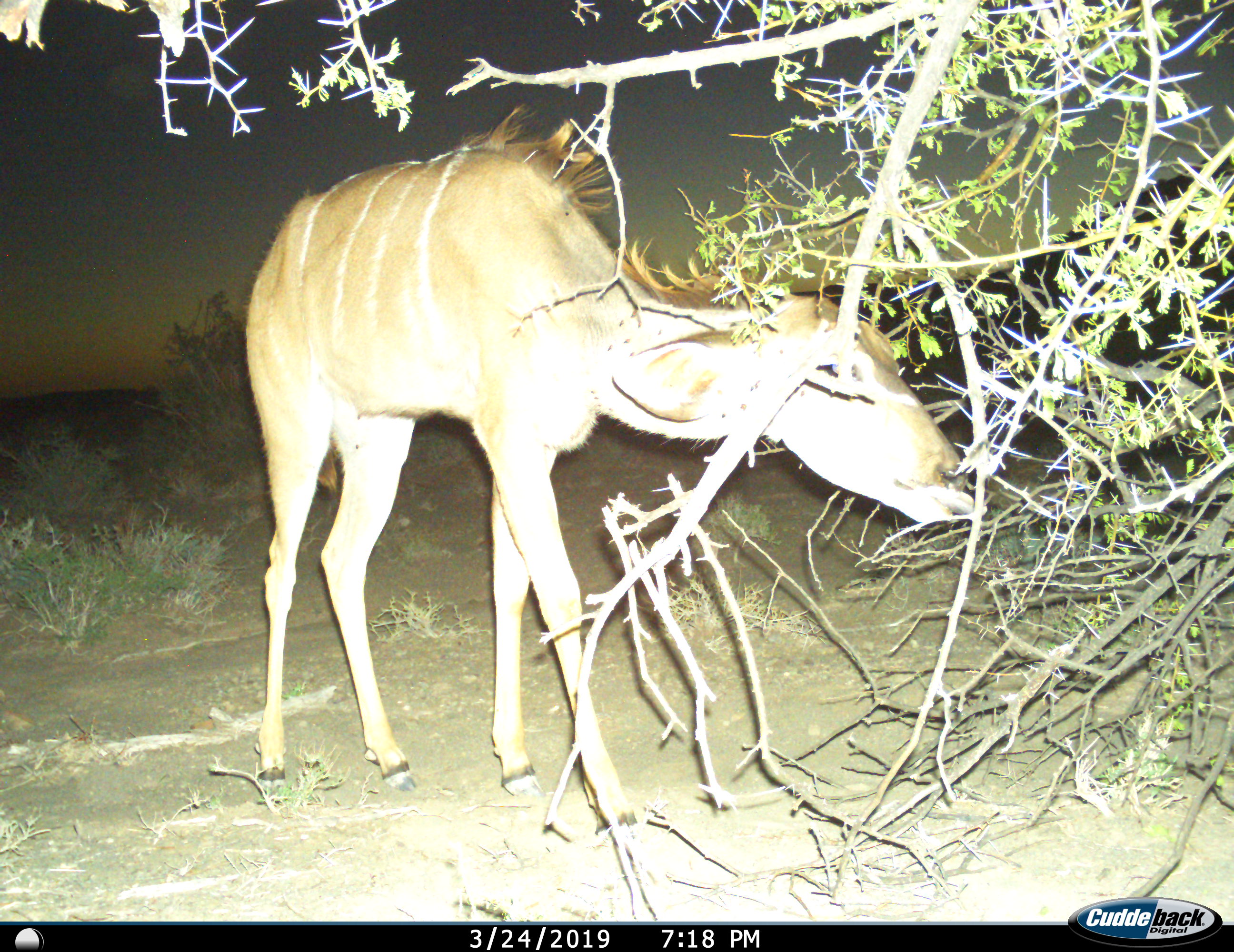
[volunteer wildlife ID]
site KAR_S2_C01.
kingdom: Animalia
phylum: Chordata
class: Mammalia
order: Artiodactyla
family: Bovidae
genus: Tragelaphus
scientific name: Tragelaphus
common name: kudu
Kudu (Tragelaphus), count 1. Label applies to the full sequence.